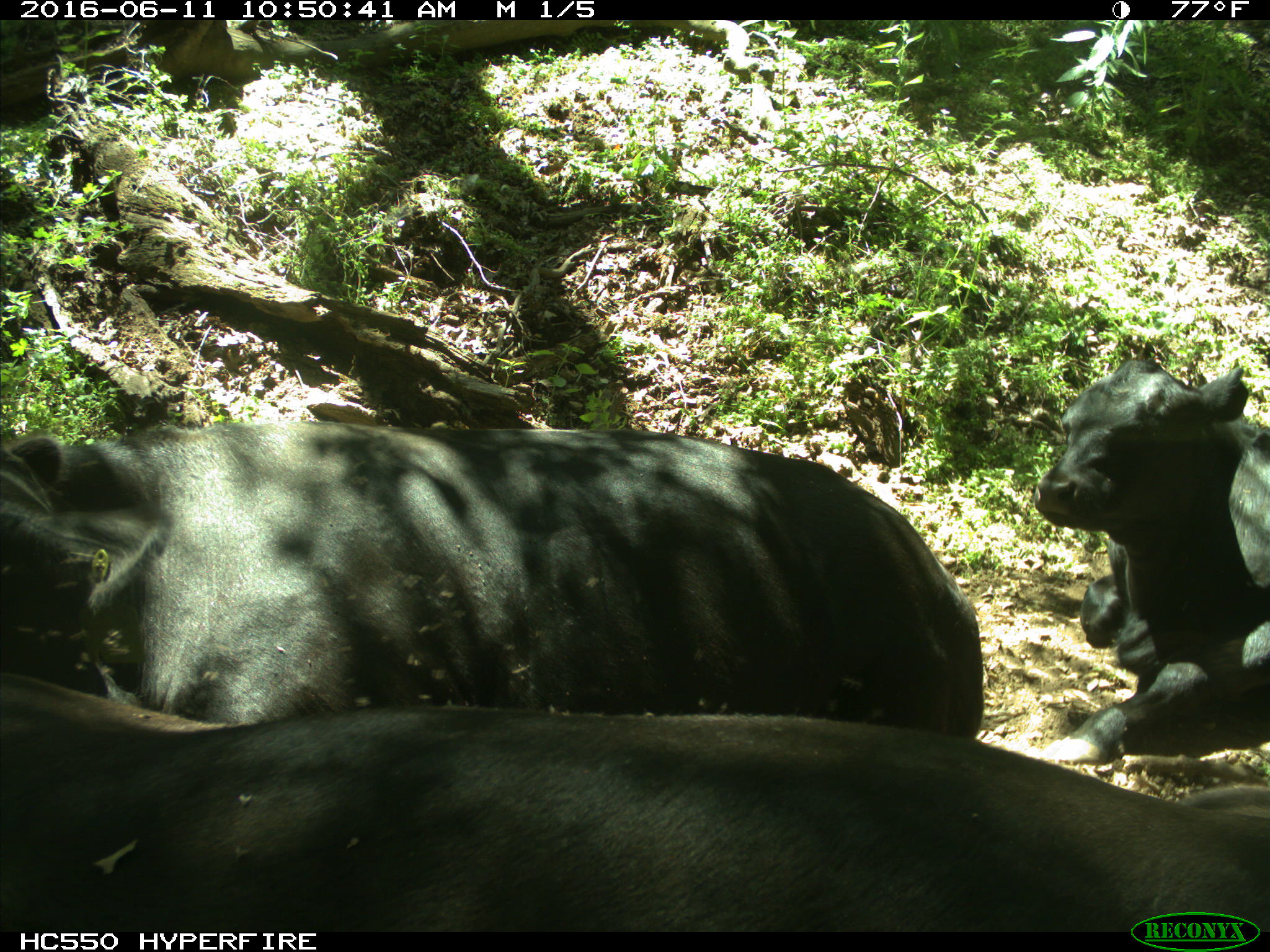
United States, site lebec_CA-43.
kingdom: Animalia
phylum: Chordata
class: Mammalia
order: Artiodactyla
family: Bovidae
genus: Bos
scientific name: Bos taurus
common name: domestic cow